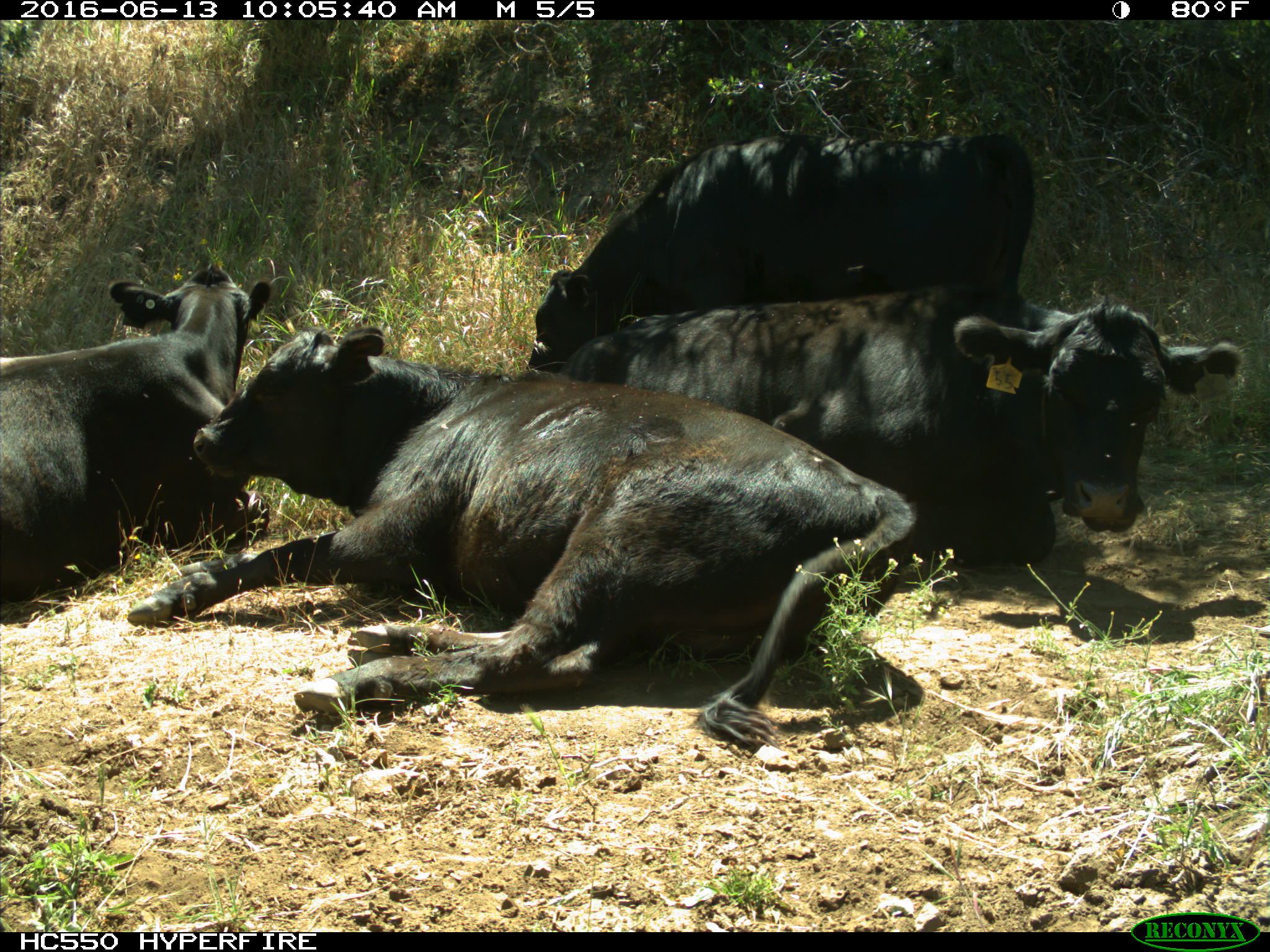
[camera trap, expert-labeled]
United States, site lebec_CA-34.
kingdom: Animalia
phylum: Chordata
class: Mammalia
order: Artiodactyla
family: Bovidae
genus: Bos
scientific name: Bos taurus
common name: domestic cow